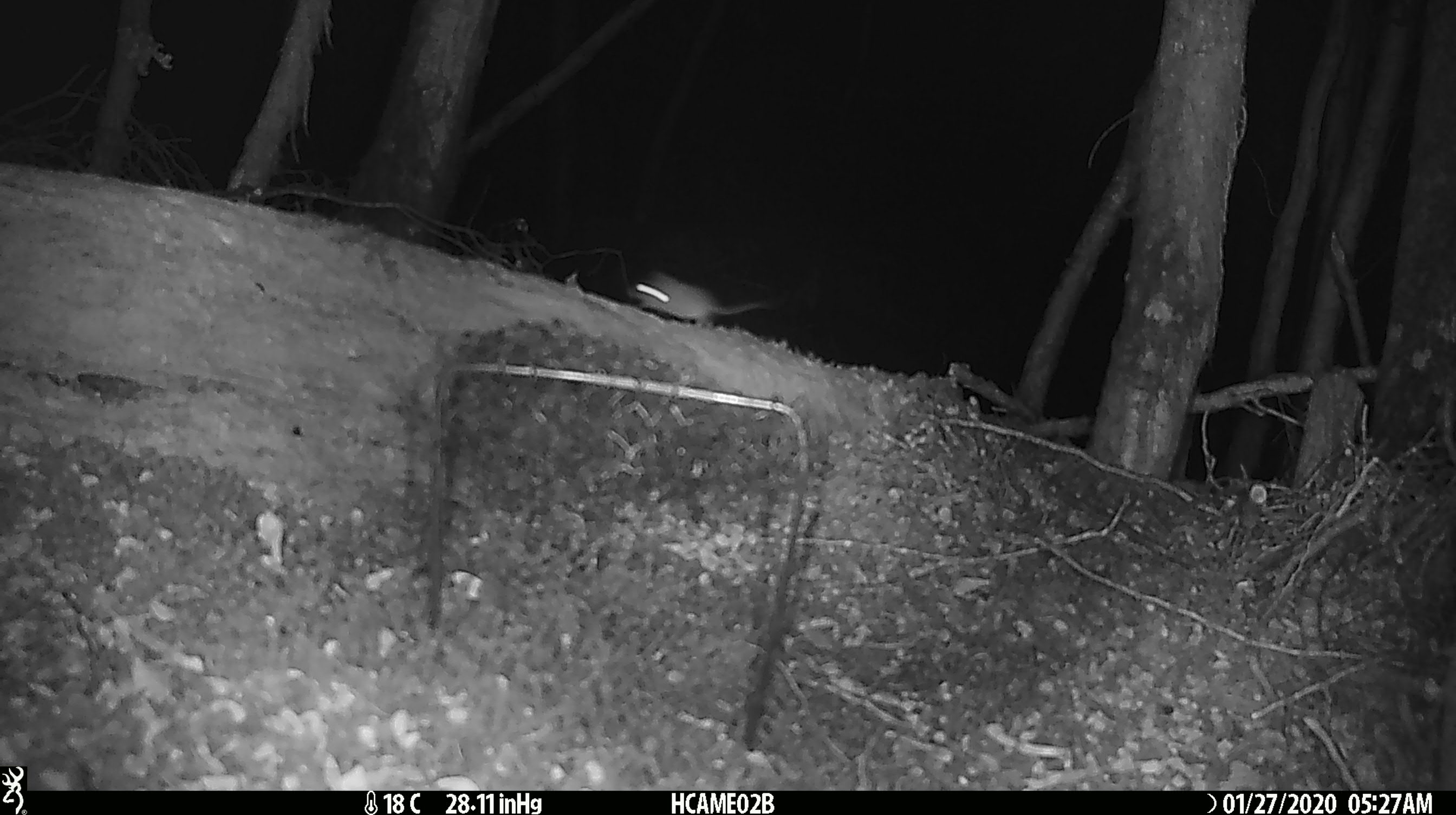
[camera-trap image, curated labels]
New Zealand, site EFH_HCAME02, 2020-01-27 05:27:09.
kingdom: Animalia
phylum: Chordata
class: Mammalia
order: Rodentia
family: Muridae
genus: Mus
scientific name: Mus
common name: mouse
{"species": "mouse (Mus)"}